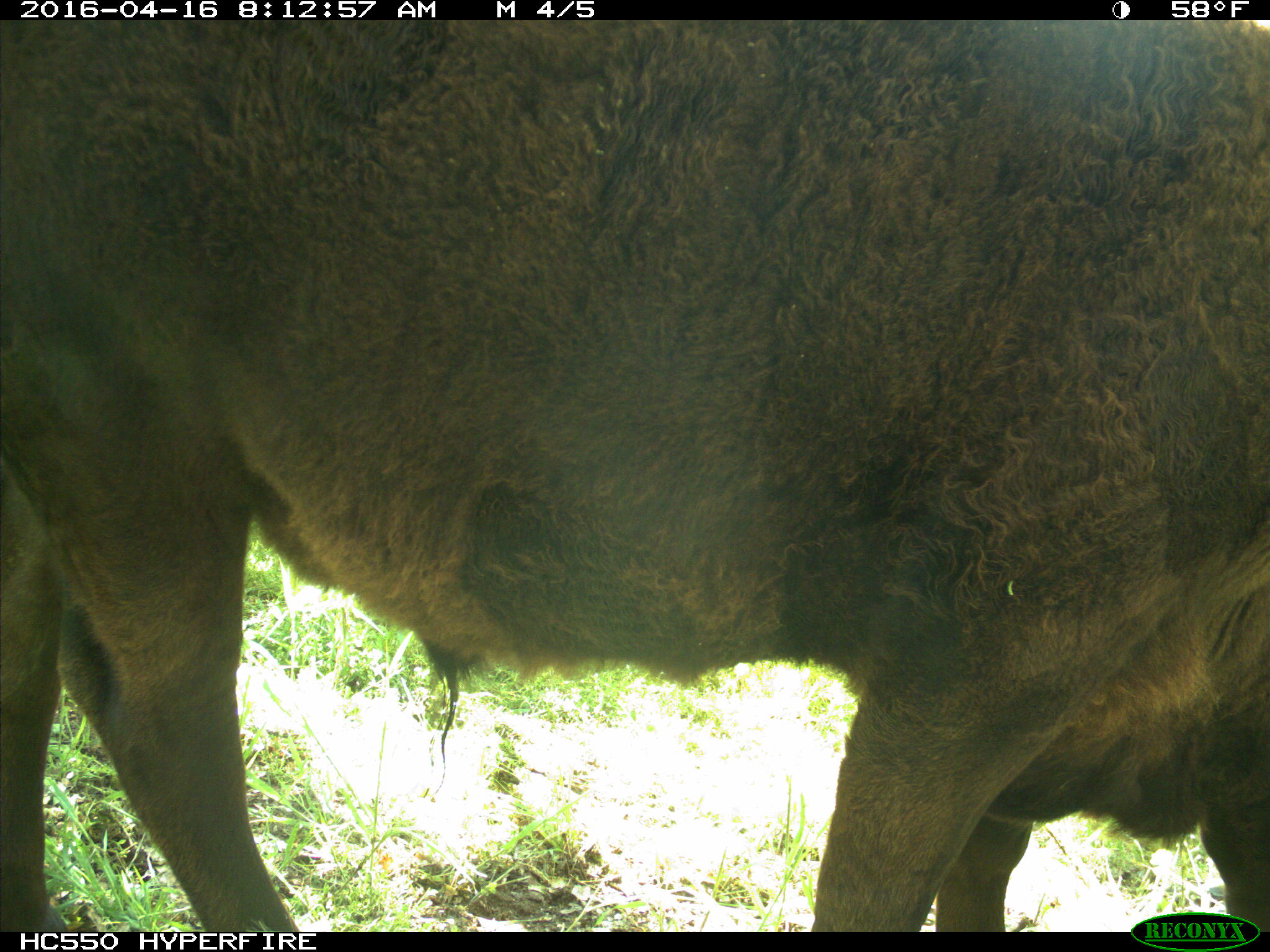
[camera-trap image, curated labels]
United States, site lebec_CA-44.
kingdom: Animalia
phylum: Chordata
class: Mammalia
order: Artiodactyla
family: Bovidae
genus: Bos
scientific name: Bos taurus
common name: domestic cow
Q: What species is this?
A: Bos taurus (domestic cow).